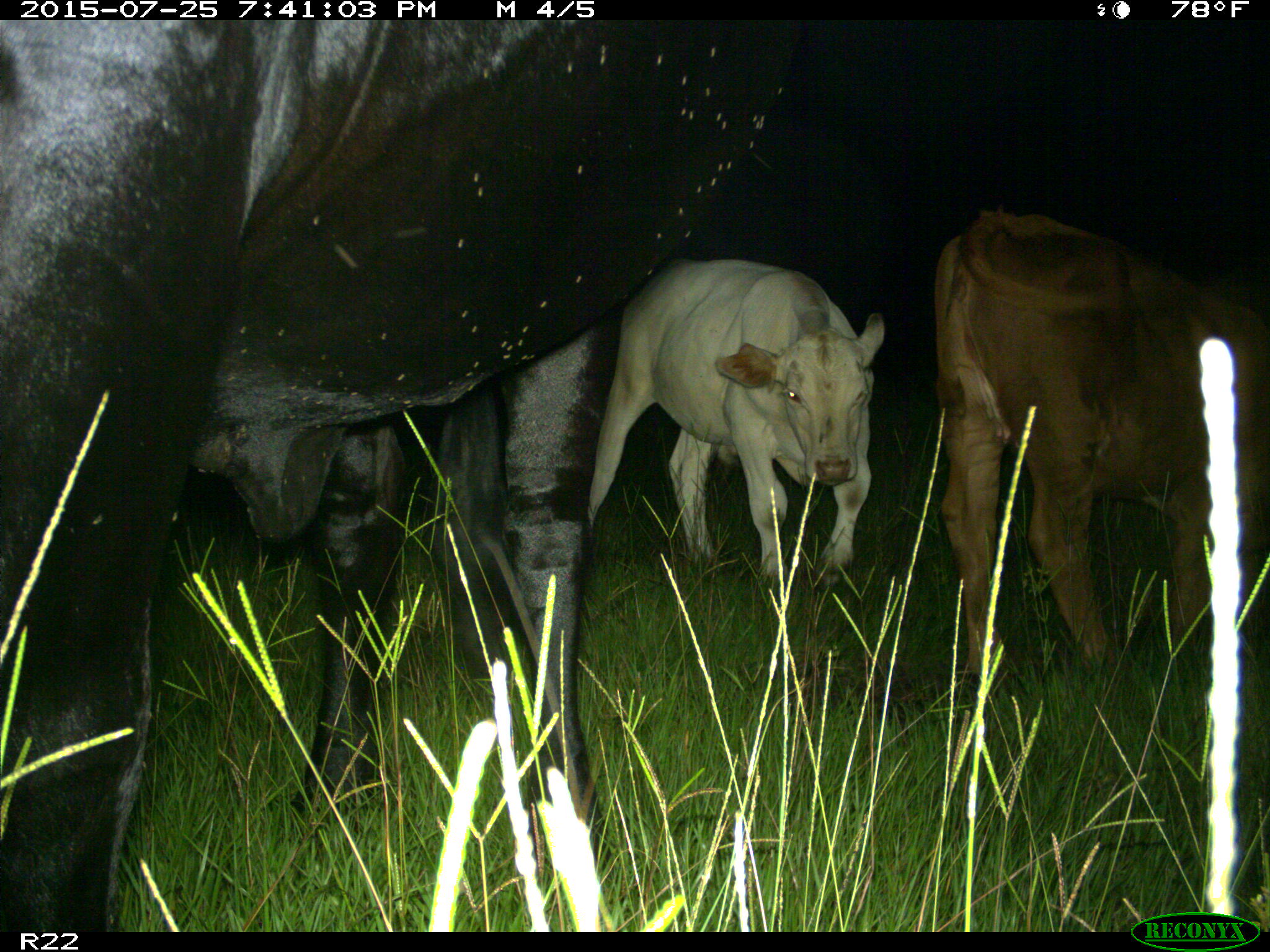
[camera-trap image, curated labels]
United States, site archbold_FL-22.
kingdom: Animalia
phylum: Chordata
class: Mammalia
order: Artiodactyla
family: Bovidae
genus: Bos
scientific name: Bos taurus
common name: domestic cow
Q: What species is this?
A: Bos taurus (domestic cow).